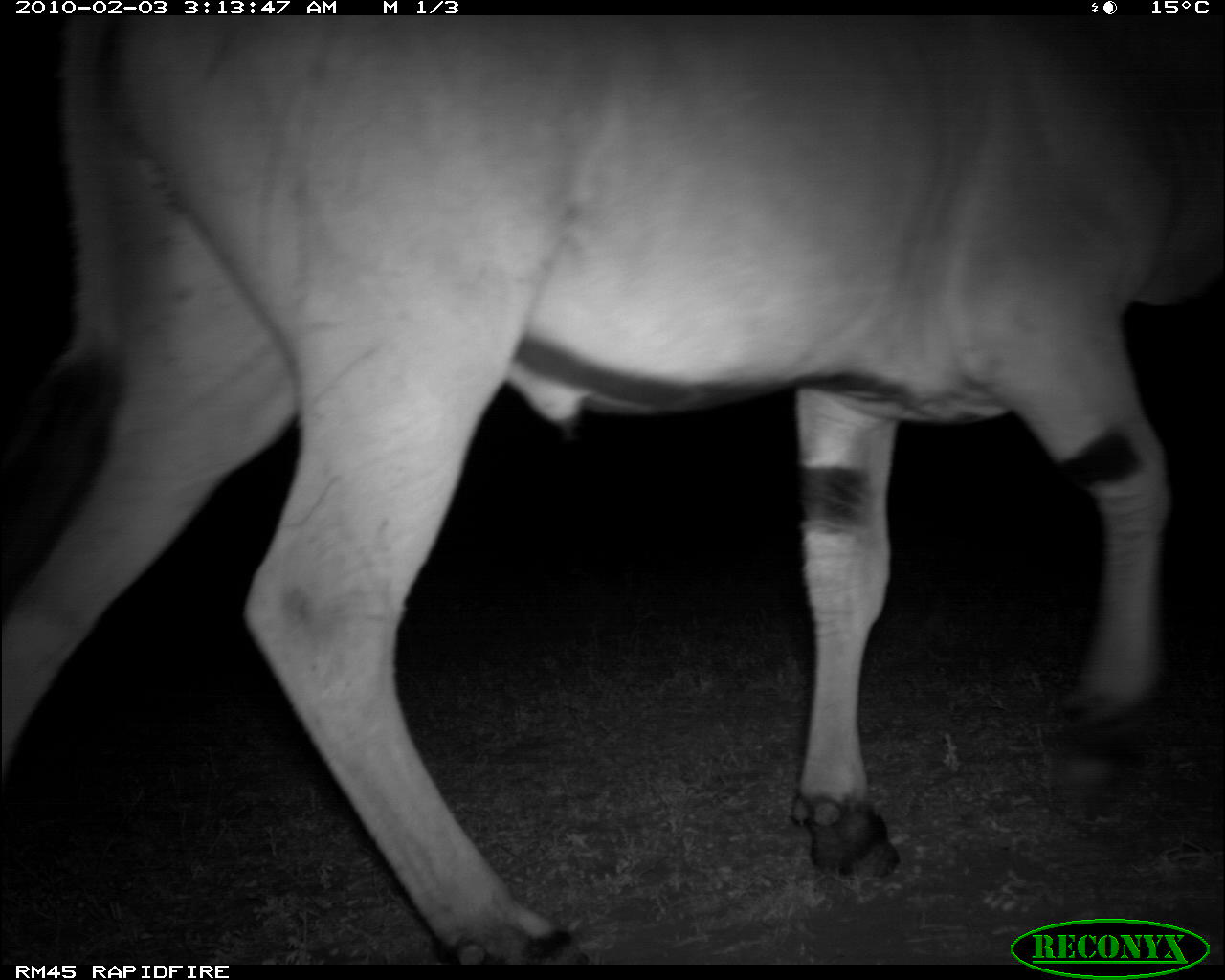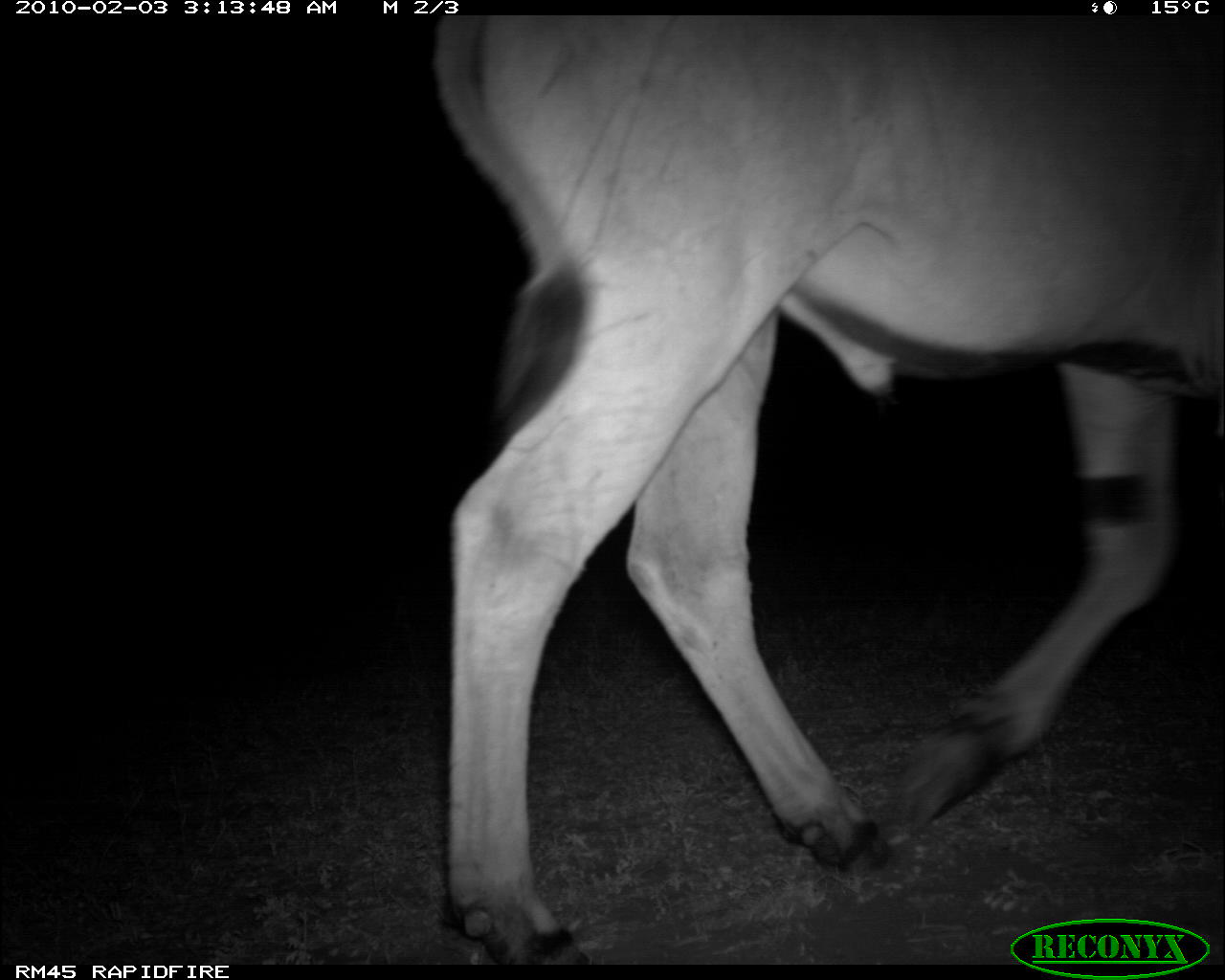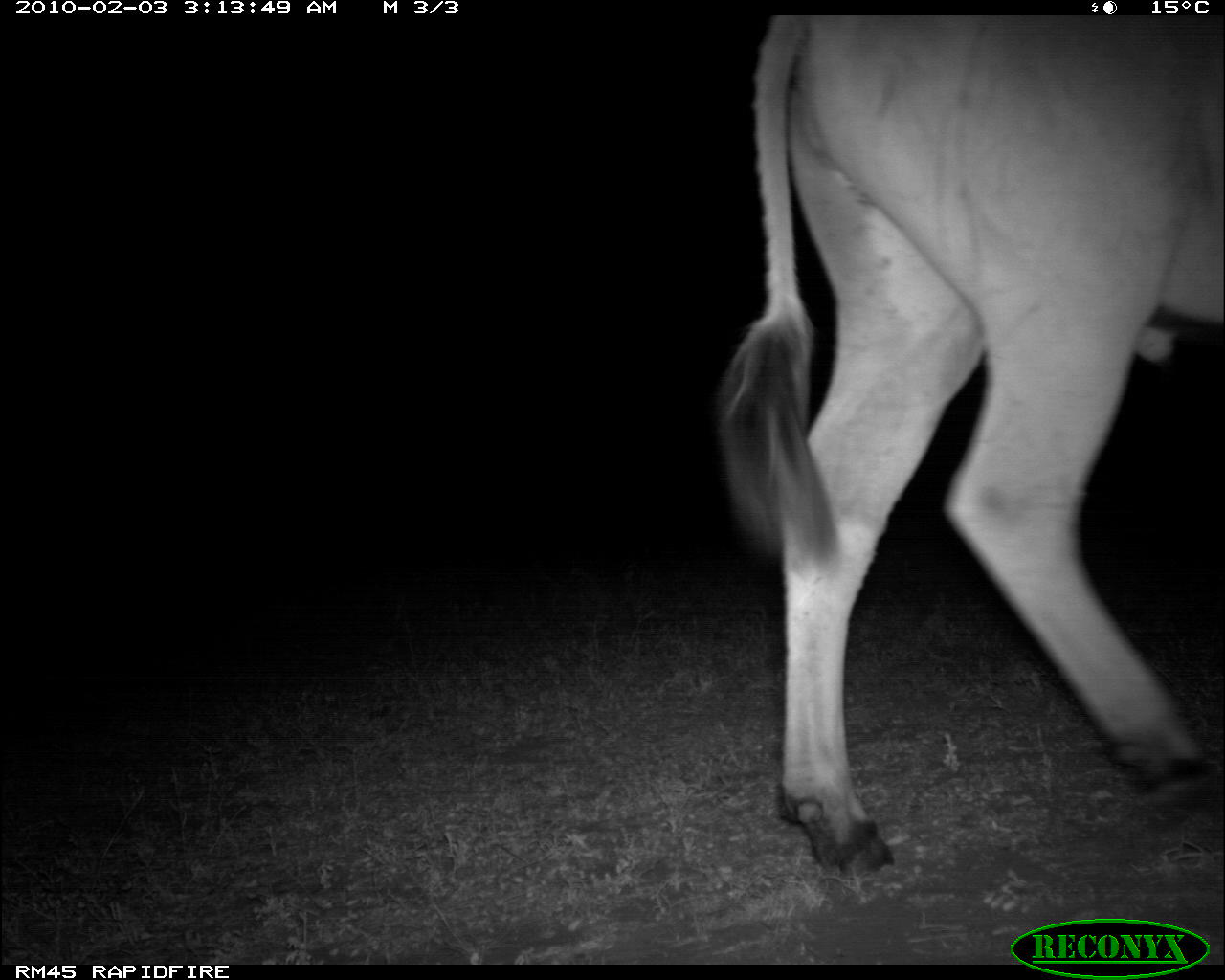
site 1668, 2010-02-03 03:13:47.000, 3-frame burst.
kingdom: Animalia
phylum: Chordata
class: Mammalia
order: Artiodactyla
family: Bovidae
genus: Tragelaphus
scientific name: Tragelaphus oryx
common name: eland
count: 1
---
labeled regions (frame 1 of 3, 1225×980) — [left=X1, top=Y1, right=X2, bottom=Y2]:
tragelaphus oryx: [left=0, top=16, right=1225, bottom=964]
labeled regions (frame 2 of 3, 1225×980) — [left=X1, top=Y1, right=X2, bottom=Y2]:
tragelaphus oryx: [left=436, top=15, right=1225, bottom=965]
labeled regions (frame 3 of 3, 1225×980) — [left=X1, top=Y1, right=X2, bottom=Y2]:
tragelaphus oryx: [left=710, top=15, right=1225, bottom=882]